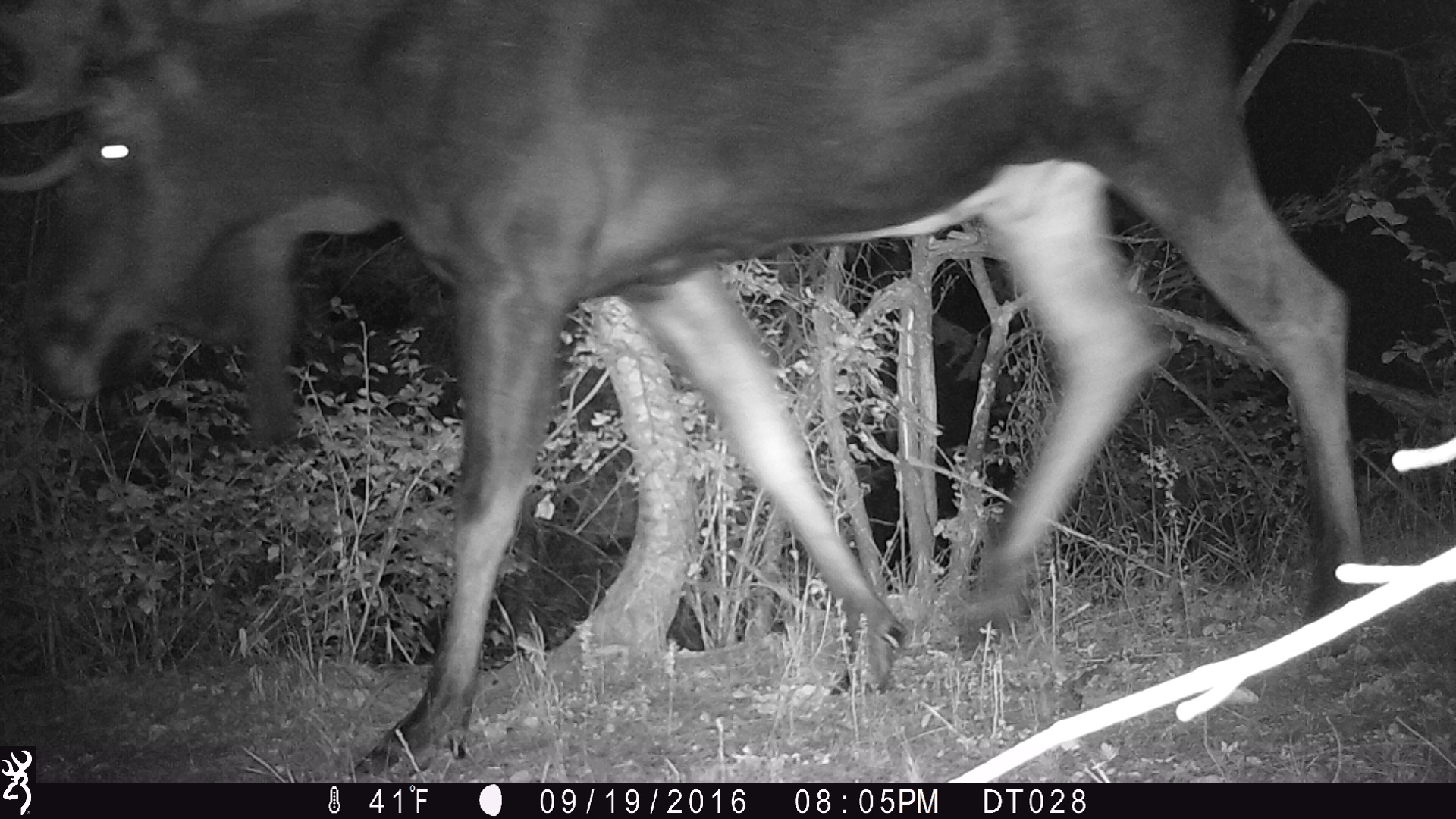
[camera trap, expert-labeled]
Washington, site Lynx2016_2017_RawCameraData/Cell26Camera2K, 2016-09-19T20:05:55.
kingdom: Animalia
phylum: Chordata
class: Mammalia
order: Artiodactyla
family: Cervidae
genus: Alces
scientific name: Alces alces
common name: moose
Alces alces (moose). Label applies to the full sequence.